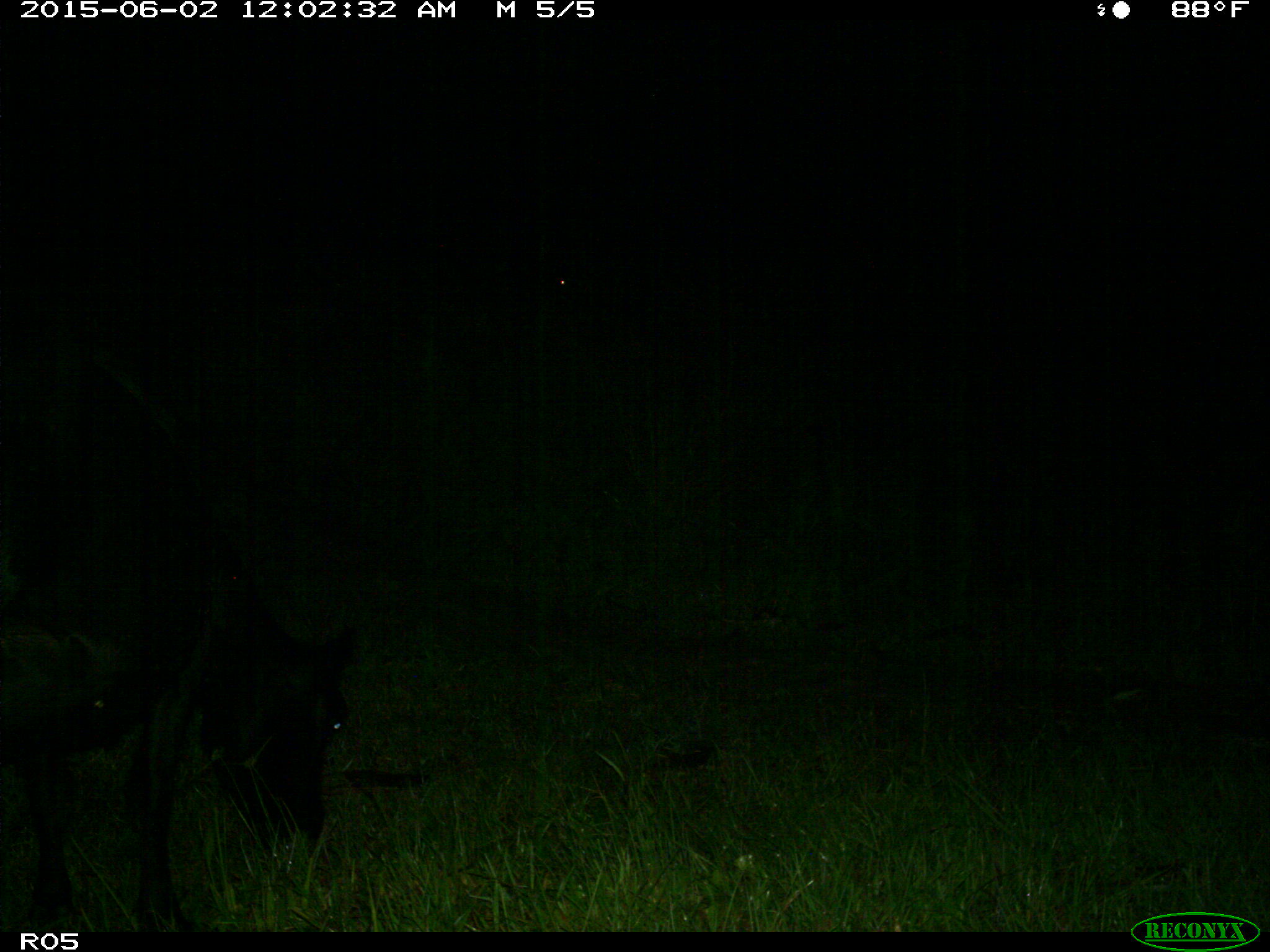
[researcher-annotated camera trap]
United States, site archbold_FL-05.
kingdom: Animalia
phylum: Chordata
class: Mammalia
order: Artiodactyla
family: Bovidae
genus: Bos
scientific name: Bos taurus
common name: domestic cow